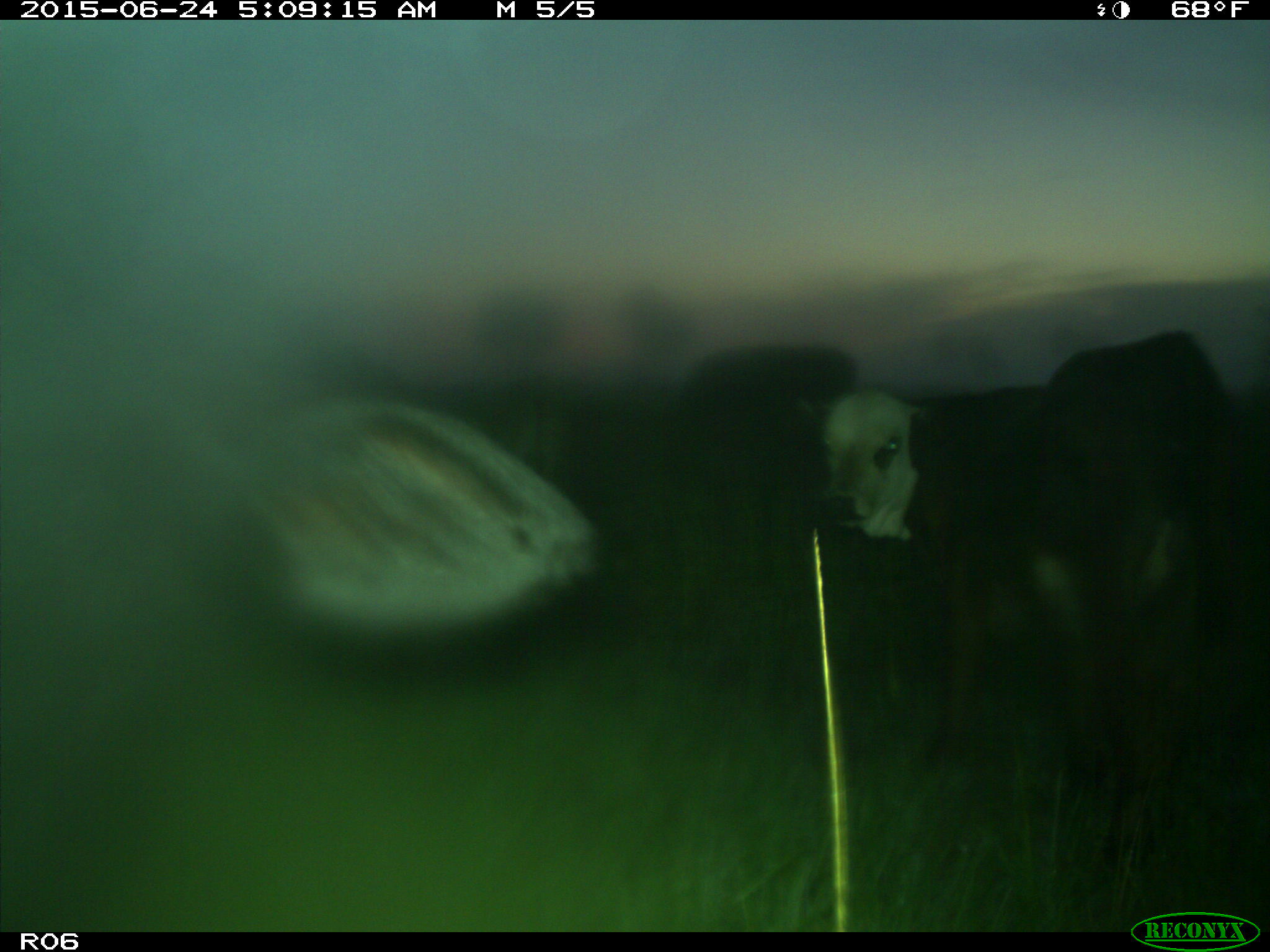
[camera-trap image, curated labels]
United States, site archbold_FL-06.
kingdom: Animalia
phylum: Chordata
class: Mammalia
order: Artiodactyla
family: Bovidae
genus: Bos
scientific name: Bos taurus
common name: domestic cow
Bos taurus (domestic cow).